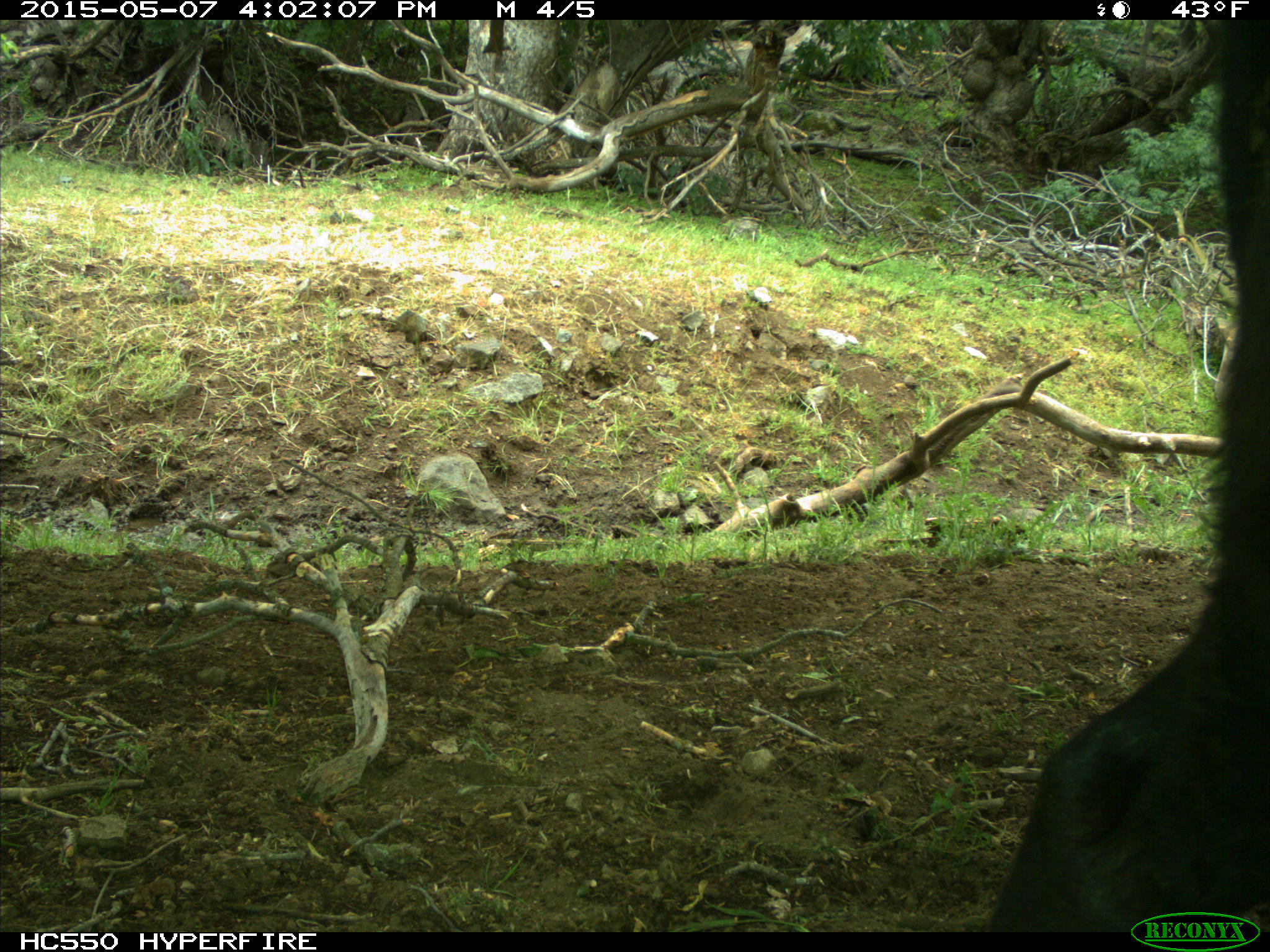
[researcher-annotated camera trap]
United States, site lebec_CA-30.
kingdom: Animalia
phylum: Chordata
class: Mammalia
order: Artiodactyla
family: Bovidae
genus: Bos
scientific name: Bos taurus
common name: domestic cow